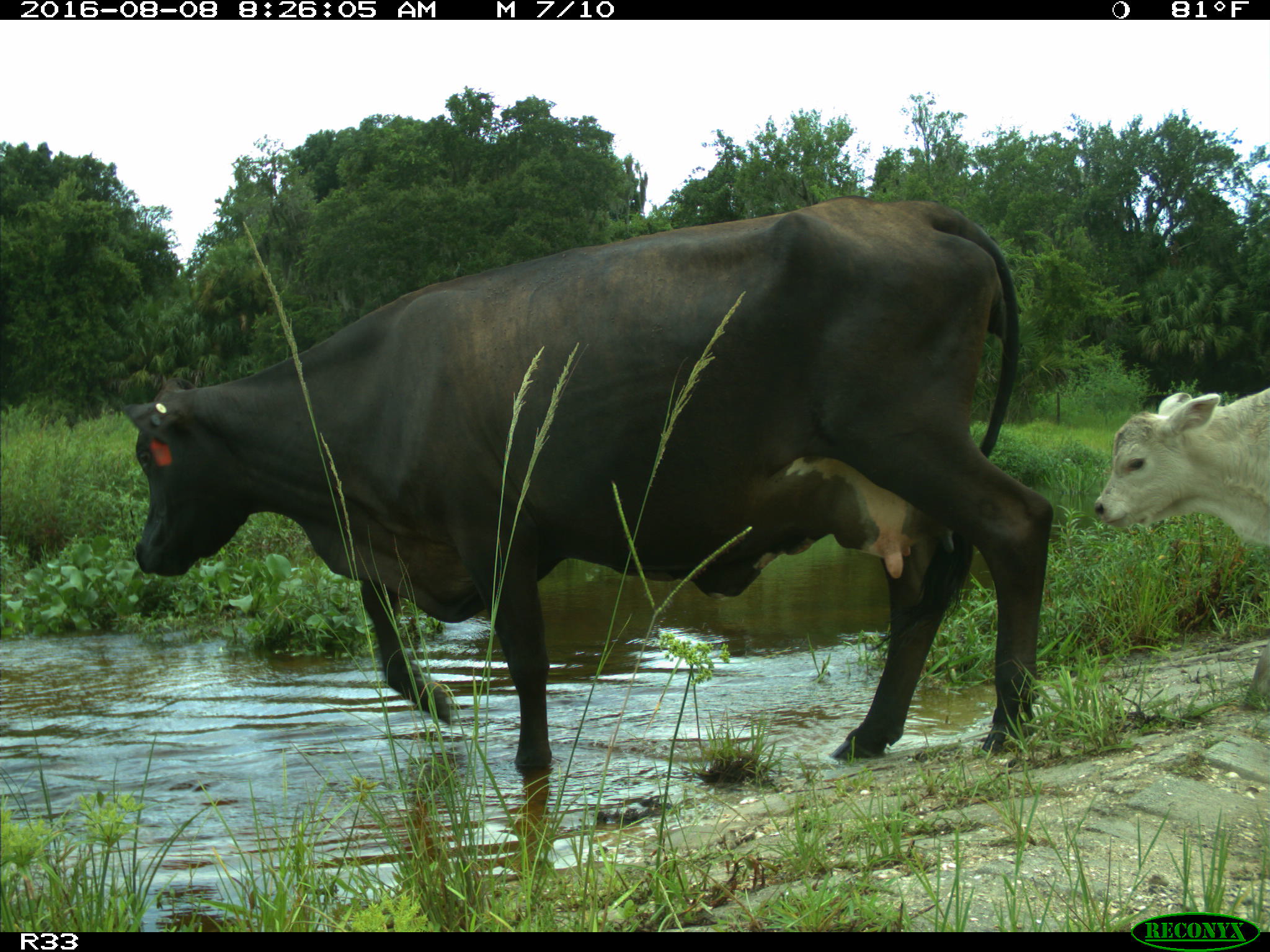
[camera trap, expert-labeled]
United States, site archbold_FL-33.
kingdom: Animalia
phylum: Chordata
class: Mammalia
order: Artiodactyla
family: Bovidae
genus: Bos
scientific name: Bos taurus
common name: domestic cow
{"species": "Bos taurus (domestic cow)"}